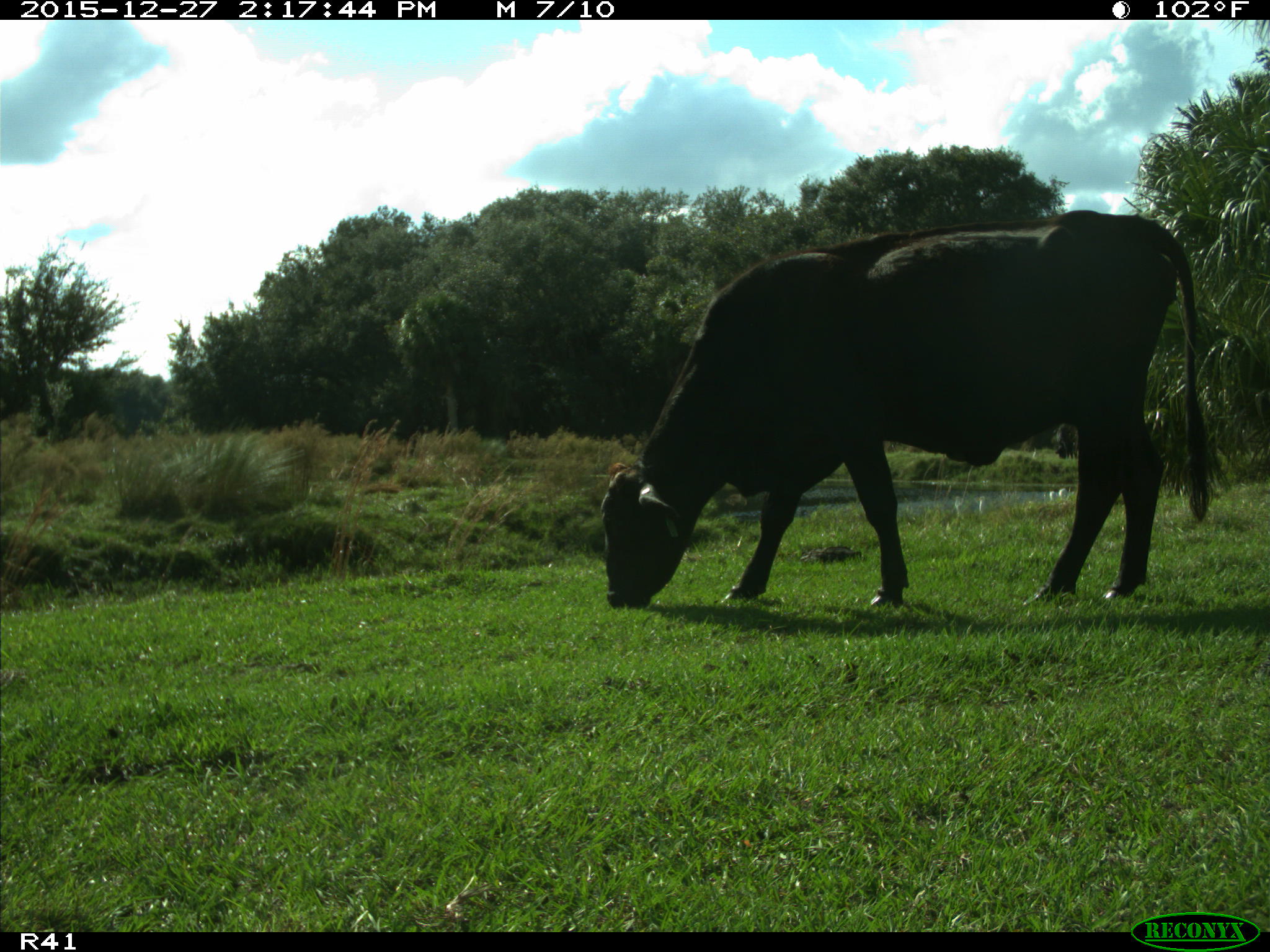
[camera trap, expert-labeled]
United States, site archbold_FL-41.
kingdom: Animalia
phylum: Chordata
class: Mammalia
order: Artiodactyla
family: Bovidae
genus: Bos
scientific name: Bos taurus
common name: domestic cow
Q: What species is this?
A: Bos taurus (domestic cow).